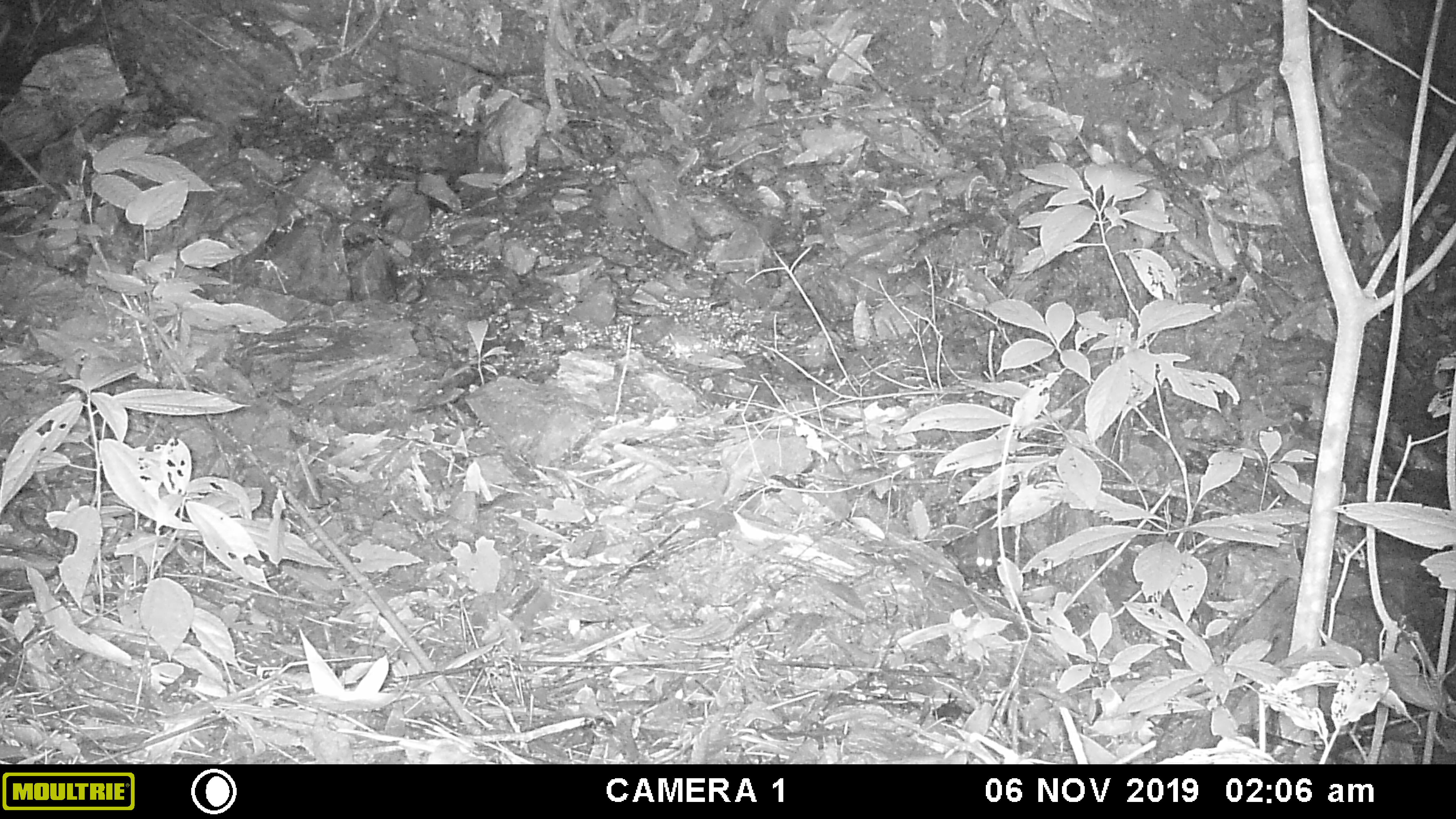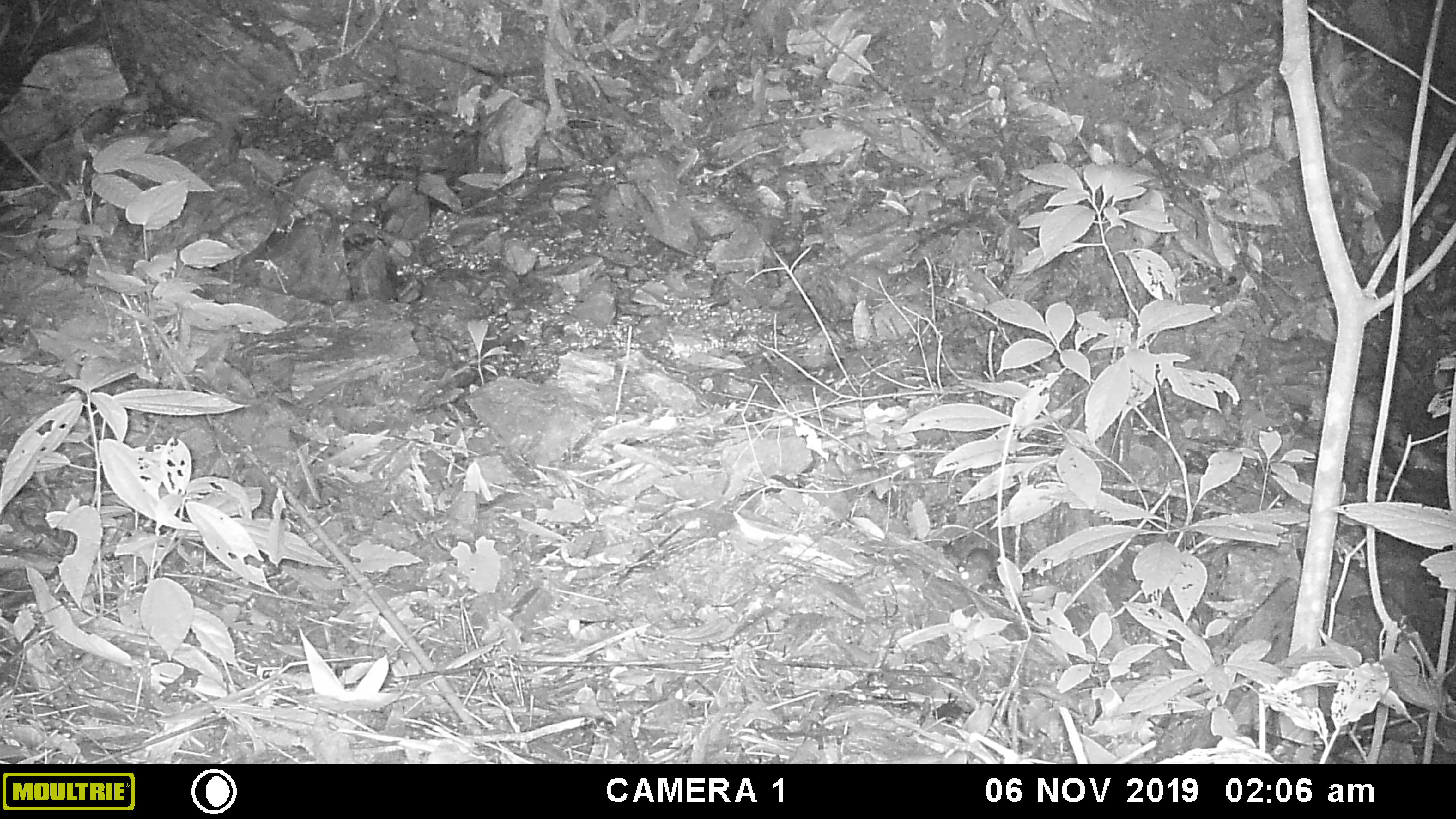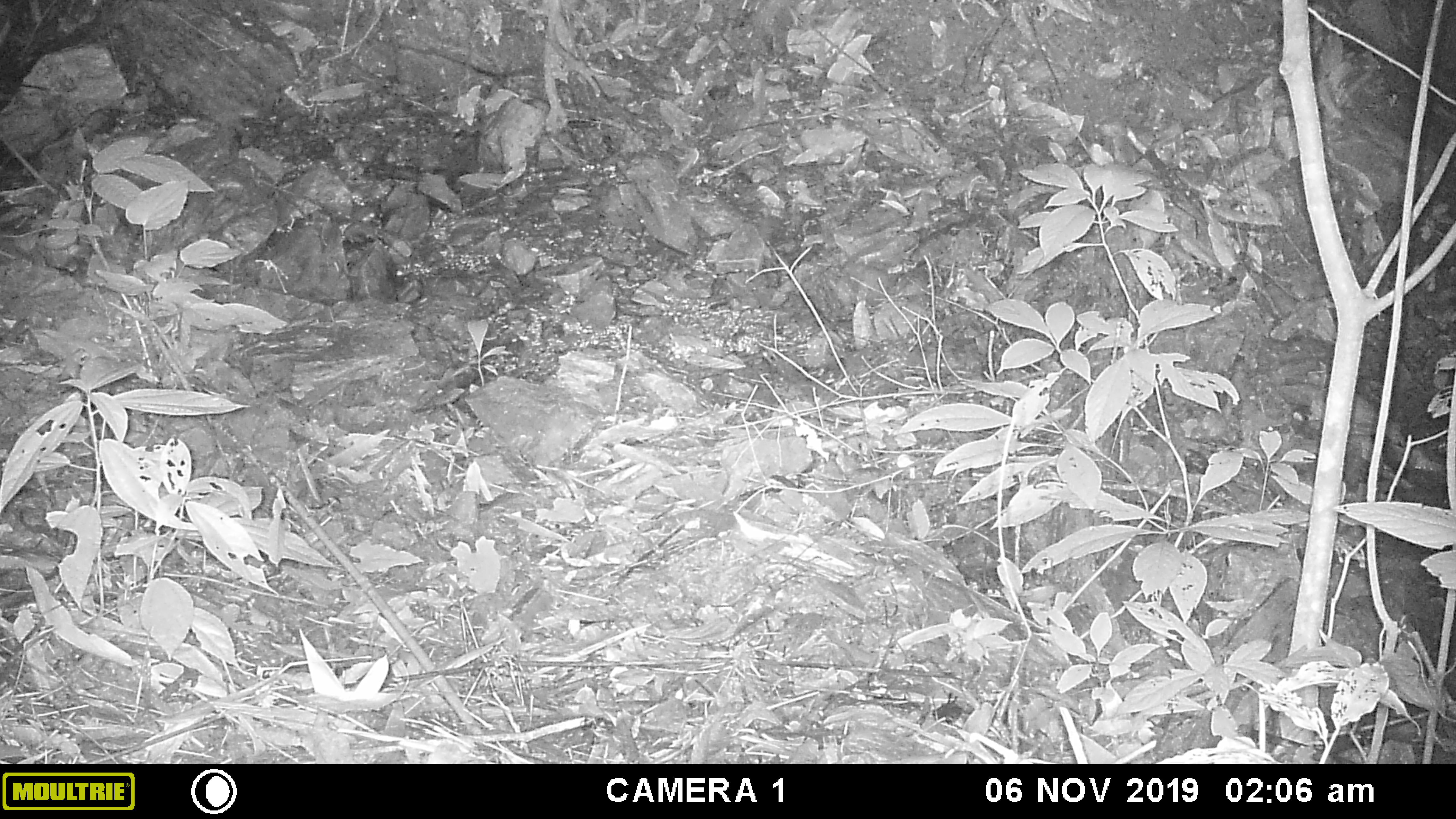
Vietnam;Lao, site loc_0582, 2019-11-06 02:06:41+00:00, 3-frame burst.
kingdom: Animalia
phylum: Chordata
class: Mammalia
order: Rodentia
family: Muridae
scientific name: Muridae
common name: old-world mice and rats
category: unidentified murid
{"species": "unidentified murid (old-world mice and rats) (Muridae)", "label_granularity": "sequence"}